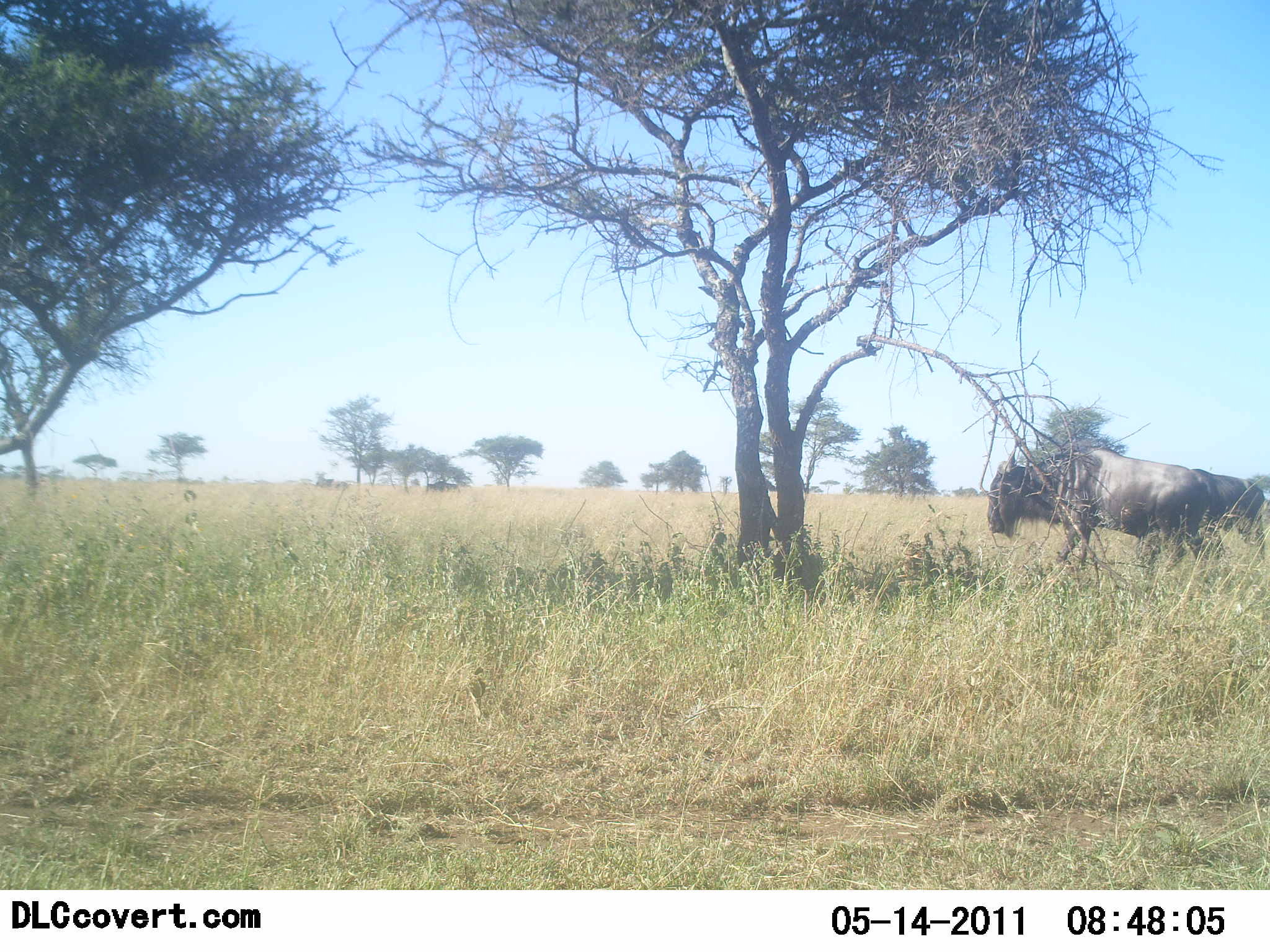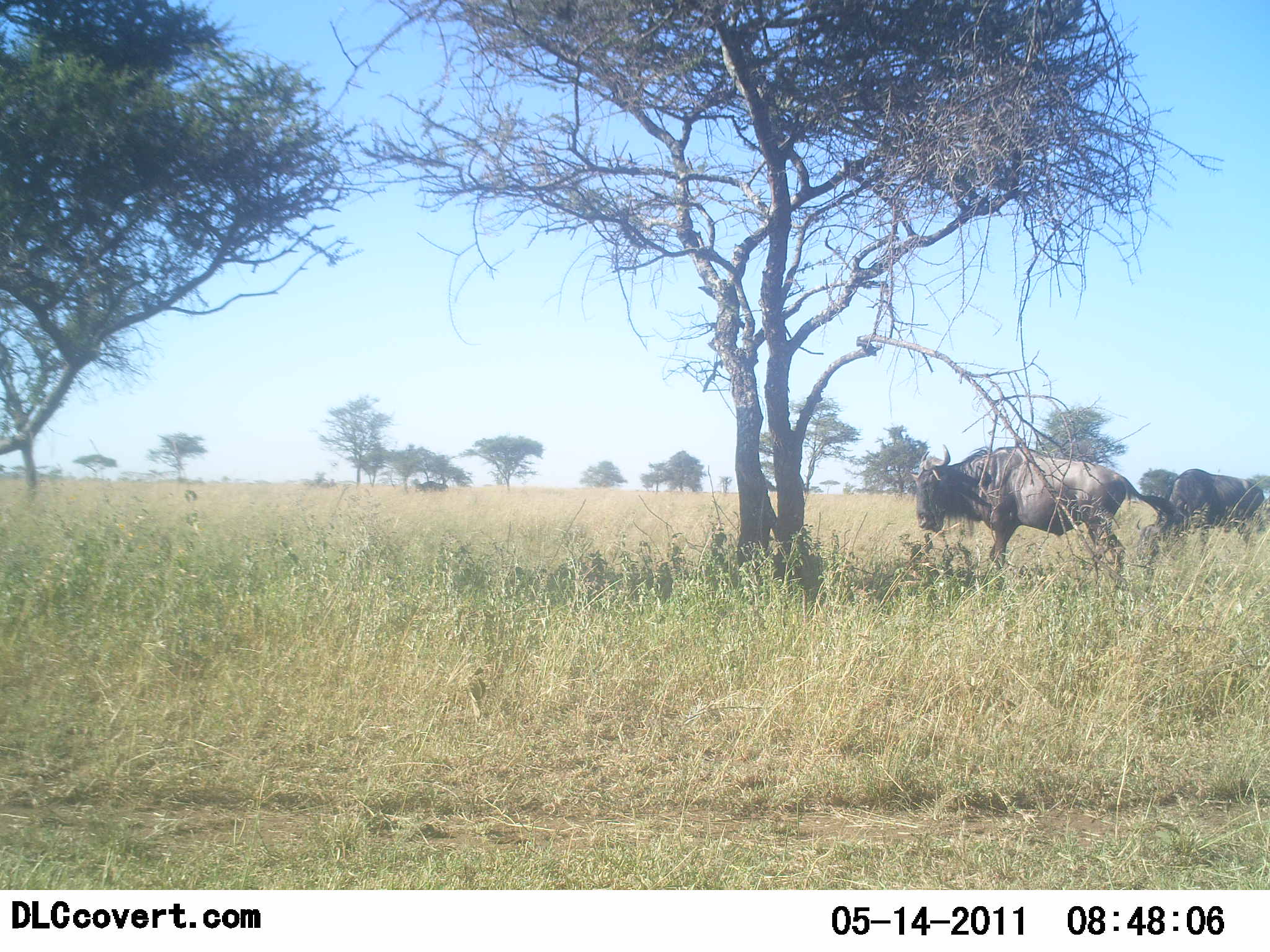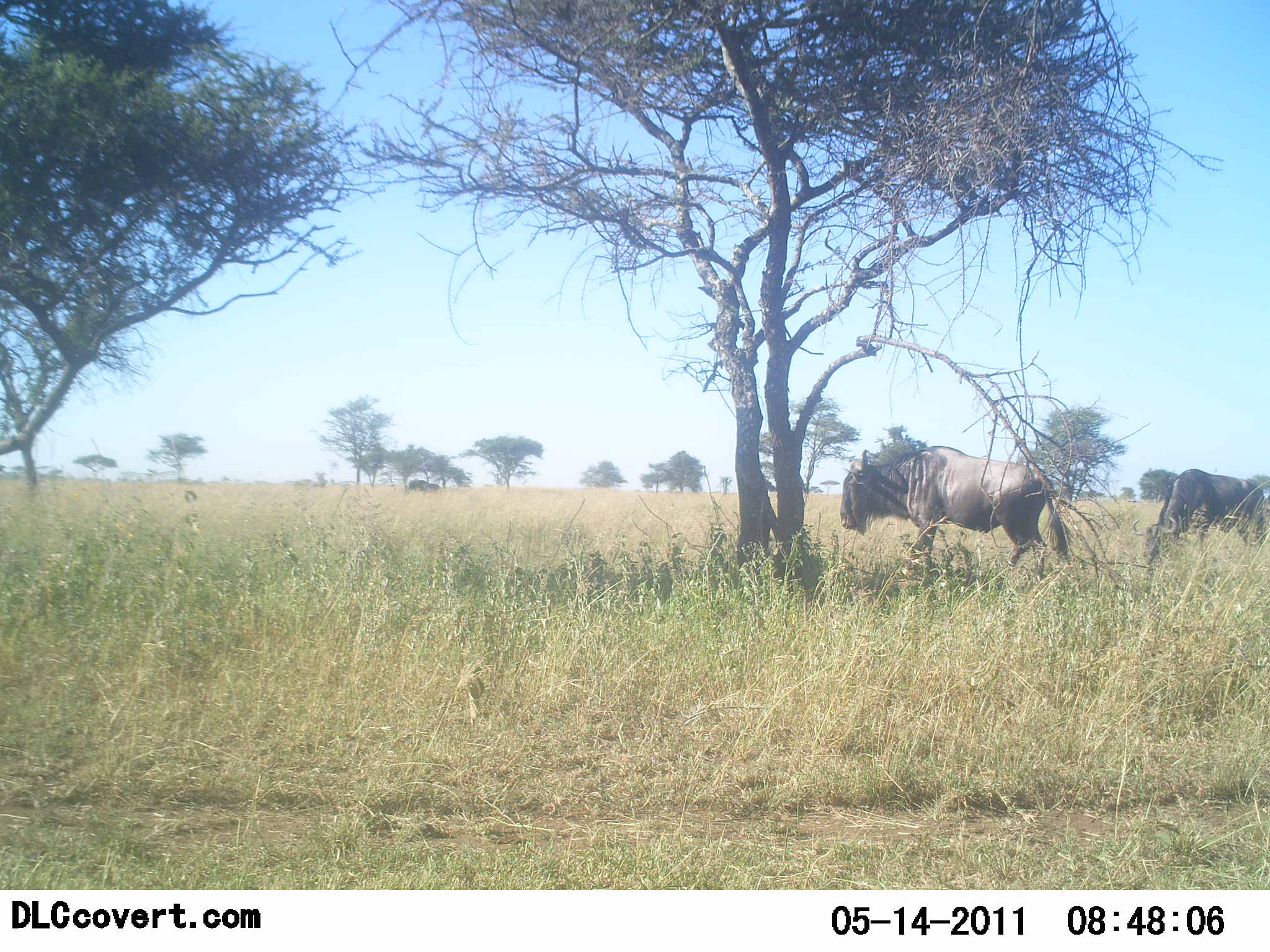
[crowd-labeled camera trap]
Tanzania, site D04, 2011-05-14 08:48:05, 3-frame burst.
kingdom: Animalia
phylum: Chordata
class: Mammalia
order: Artiodactyla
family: Bovidae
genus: Connochaetes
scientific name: Connochaetes taurinus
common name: blue wildebeest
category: wildebeest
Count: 4.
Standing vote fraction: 15%.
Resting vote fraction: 0%.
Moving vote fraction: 77%.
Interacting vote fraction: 0%.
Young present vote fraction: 0%.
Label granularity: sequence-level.